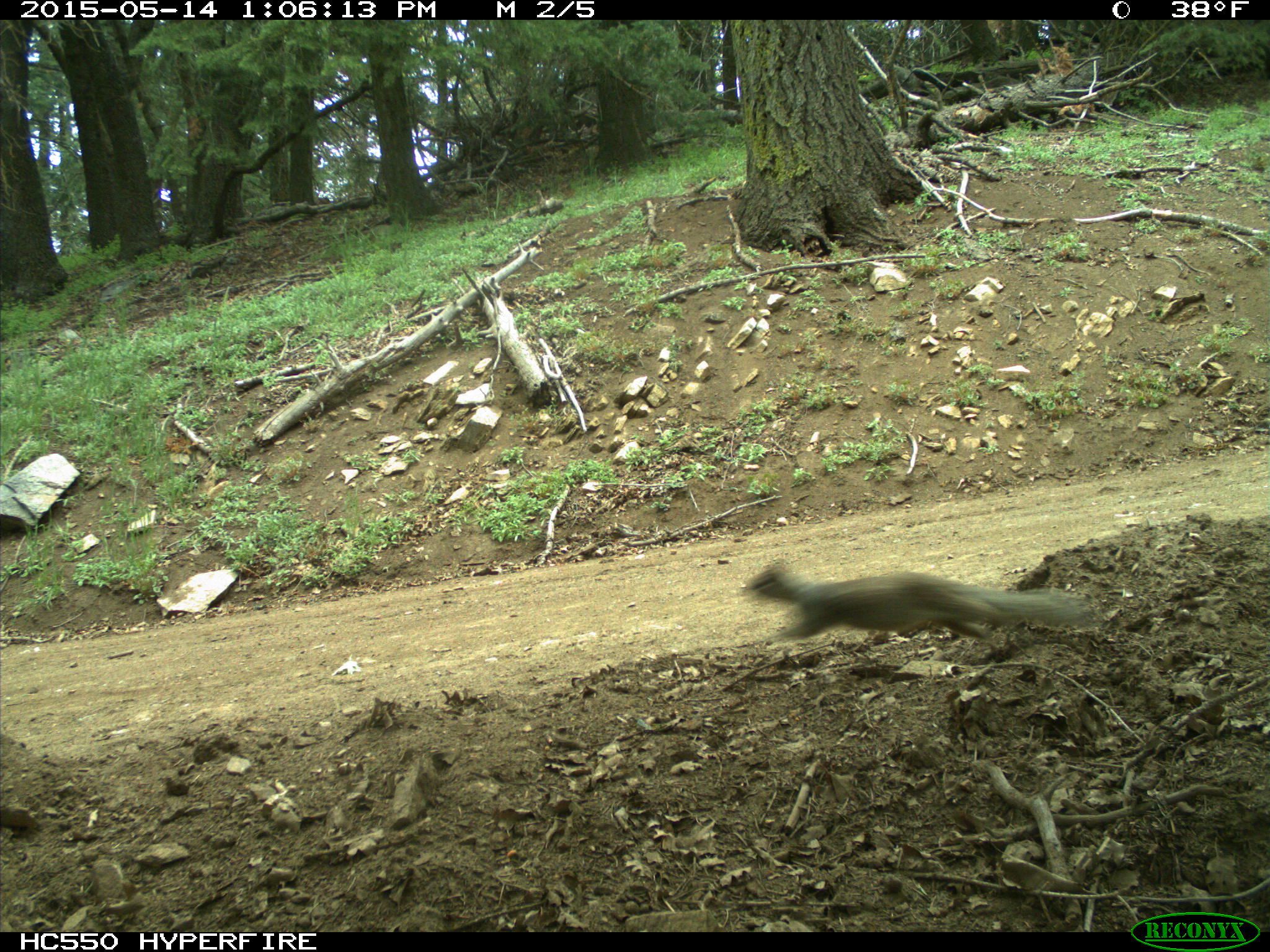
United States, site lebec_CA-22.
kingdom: Animalia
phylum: Chordata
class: Mammalia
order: Rodentia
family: Sciuridae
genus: Otospermophilus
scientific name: Otospermophilus beecheyi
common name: california ground squirrel